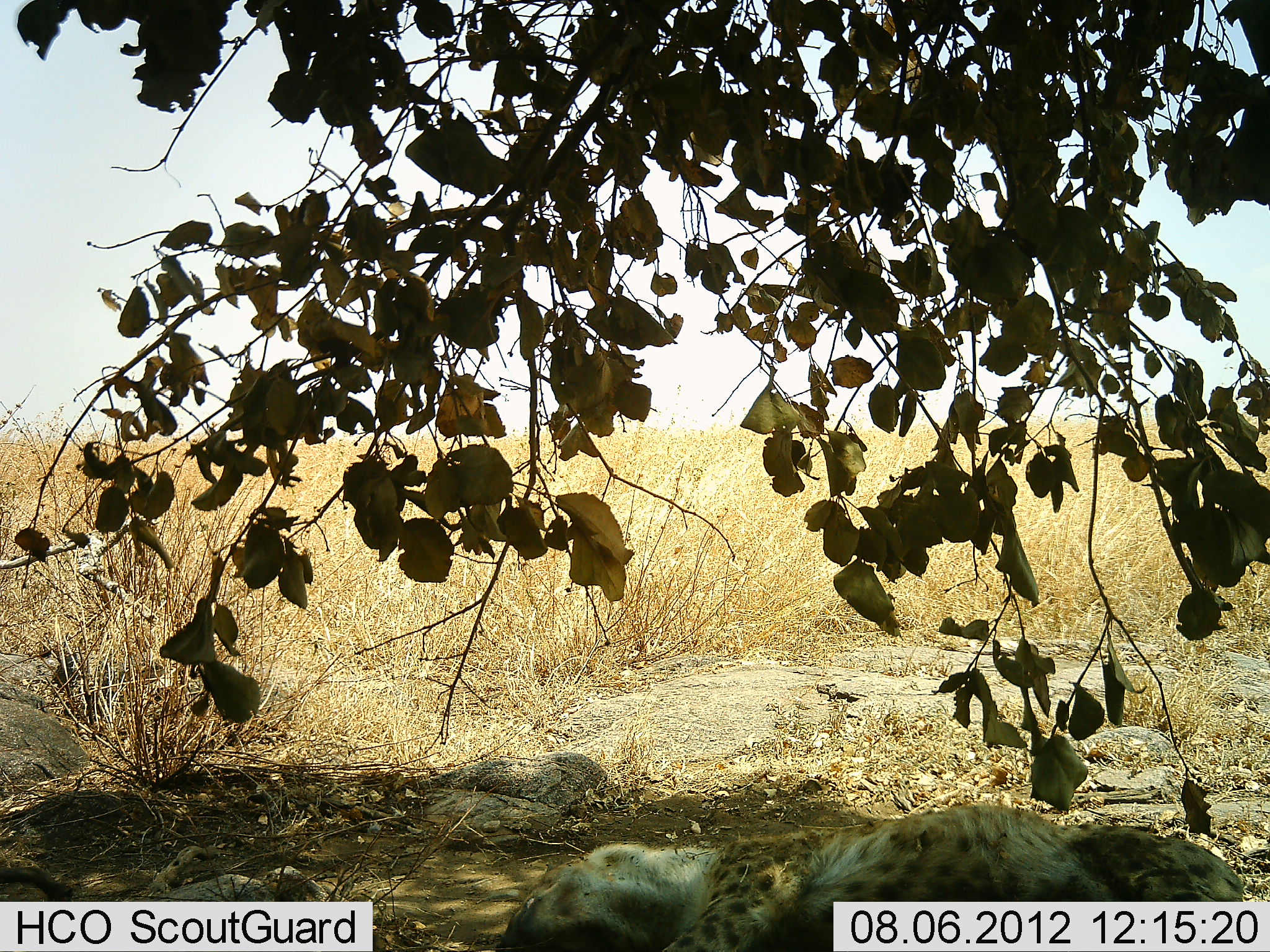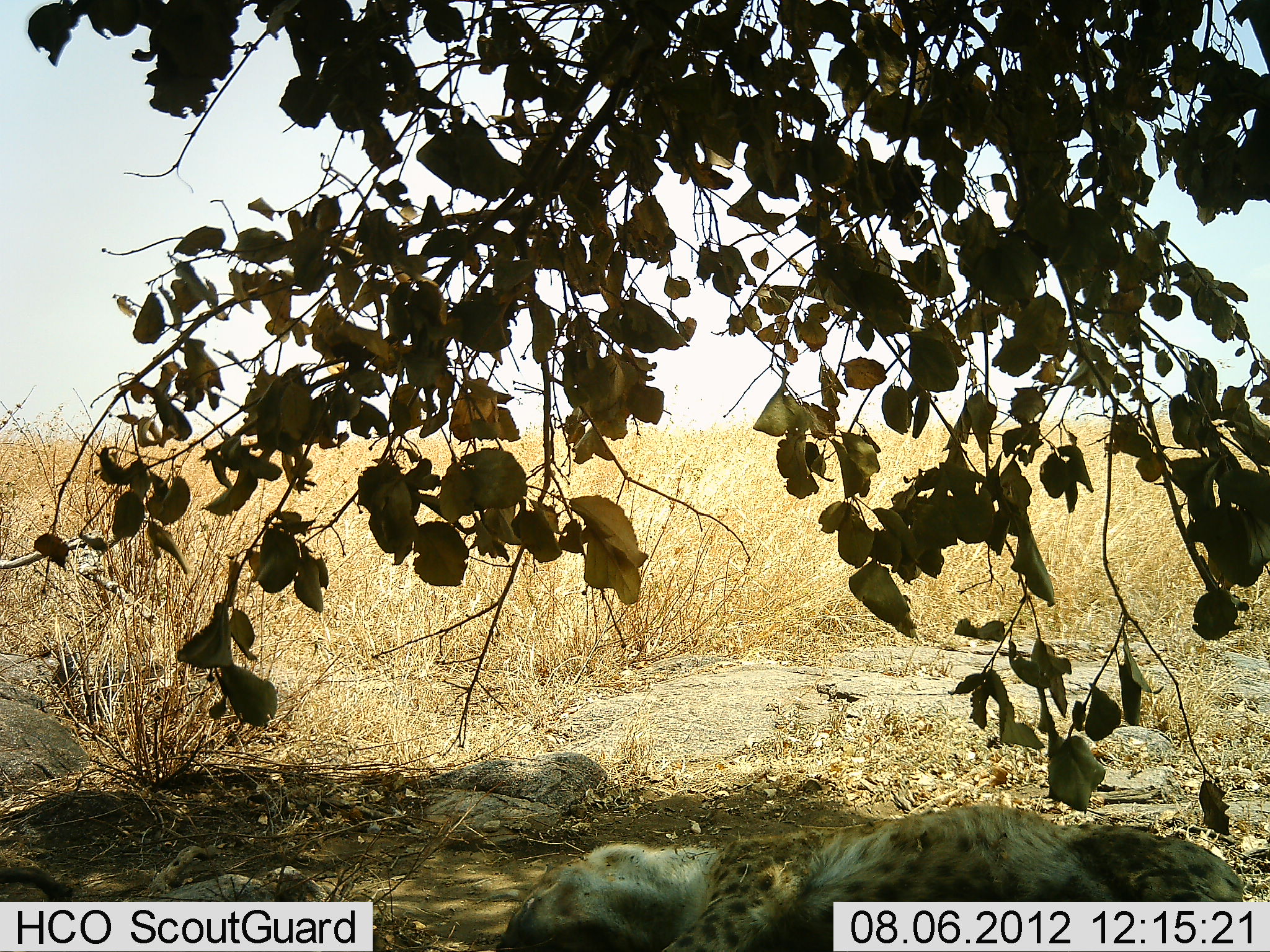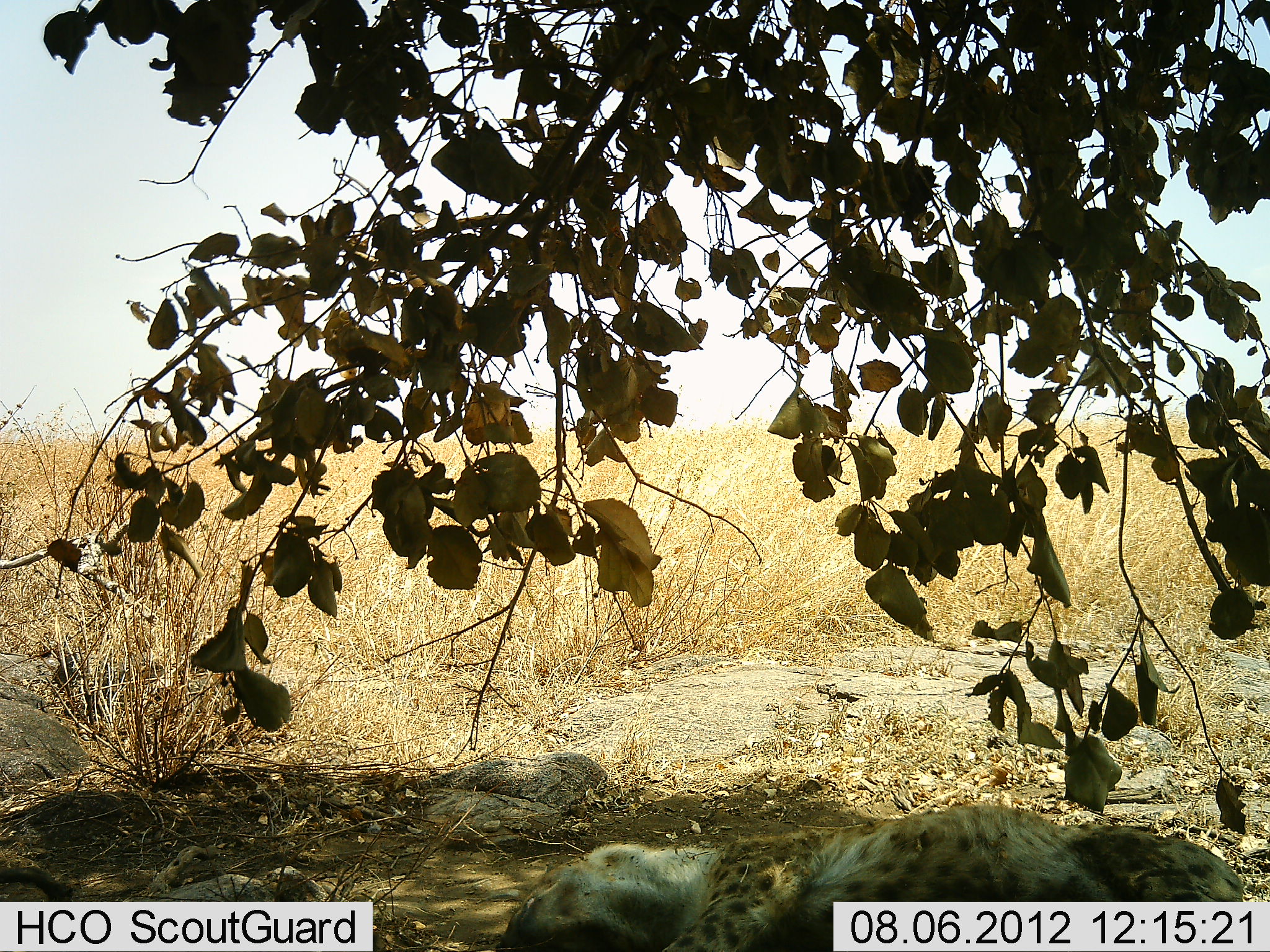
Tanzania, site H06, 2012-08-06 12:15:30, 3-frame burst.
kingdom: Animalia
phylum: Chordata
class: Mammalia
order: Carnivora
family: Felidae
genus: Acinonyx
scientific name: Acinonyx jubatus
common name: cheetah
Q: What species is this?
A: Cheetah (Acinonyx jubatus).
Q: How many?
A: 1.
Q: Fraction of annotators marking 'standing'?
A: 0%.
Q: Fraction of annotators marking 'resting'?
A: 100%.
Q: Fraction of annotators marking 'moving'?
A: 0%.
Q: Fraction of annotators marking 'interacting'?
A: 0%.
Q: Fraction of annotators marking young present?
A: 0%.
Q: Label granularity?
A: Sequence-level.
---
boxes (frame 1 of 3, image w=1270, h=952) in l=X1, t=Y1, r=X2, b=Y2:
animal: l=495, t=801, r=1254, b=952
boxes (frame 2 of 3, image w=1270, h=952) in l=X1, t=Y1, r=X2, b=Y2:
animal: l=497, t=804, r=1250, b=952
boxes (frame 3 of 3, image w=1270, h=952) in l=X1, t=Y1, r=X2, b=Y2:
animal: l=497, t=799, r=1254, b=952